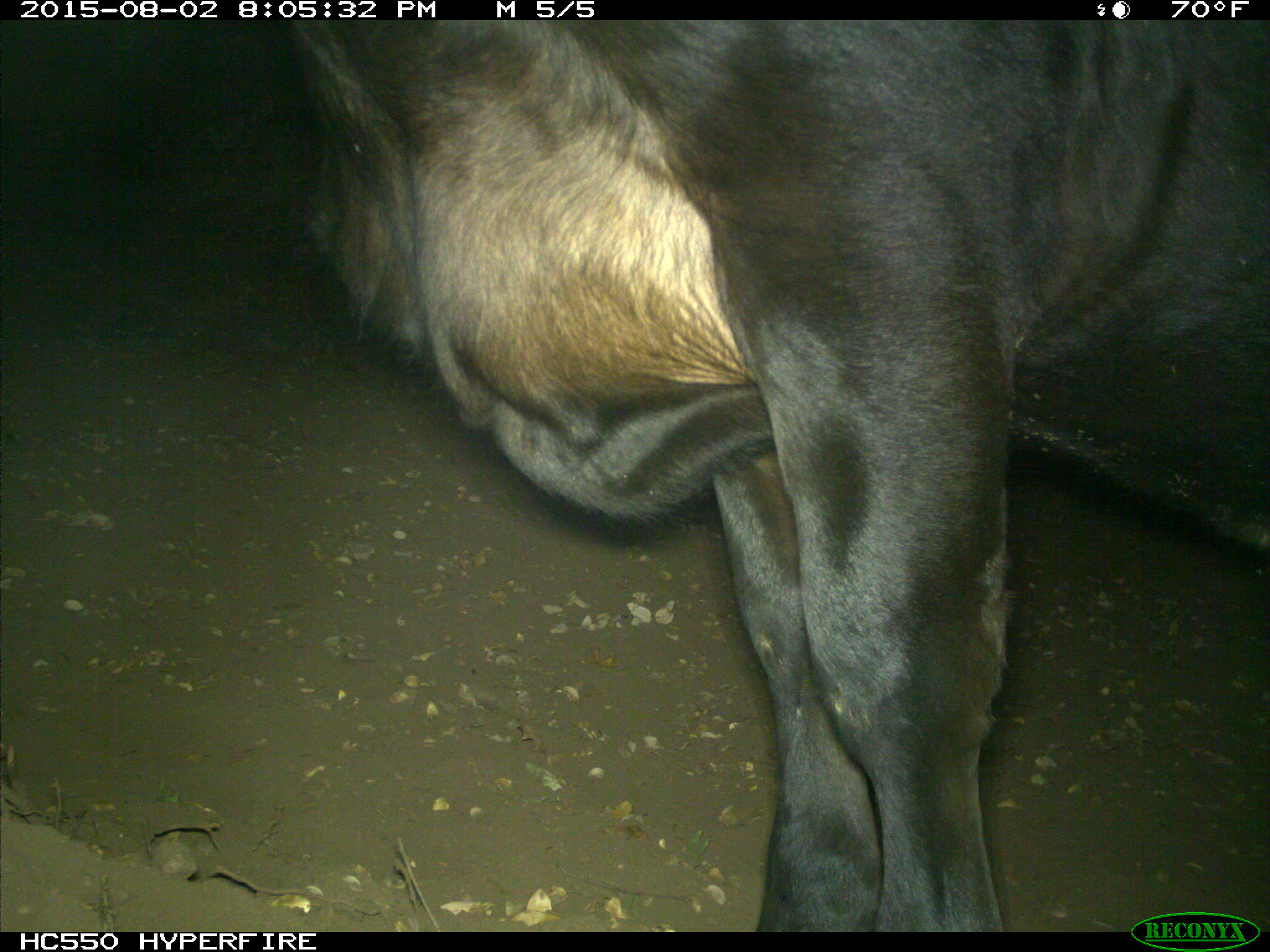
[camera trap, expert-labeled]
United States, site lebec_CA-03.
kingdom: Animalia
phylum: Chordata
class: Mammalia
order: Artiodactyla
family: Bovidae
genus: Bos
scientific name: Bos taurus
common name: domestic cow